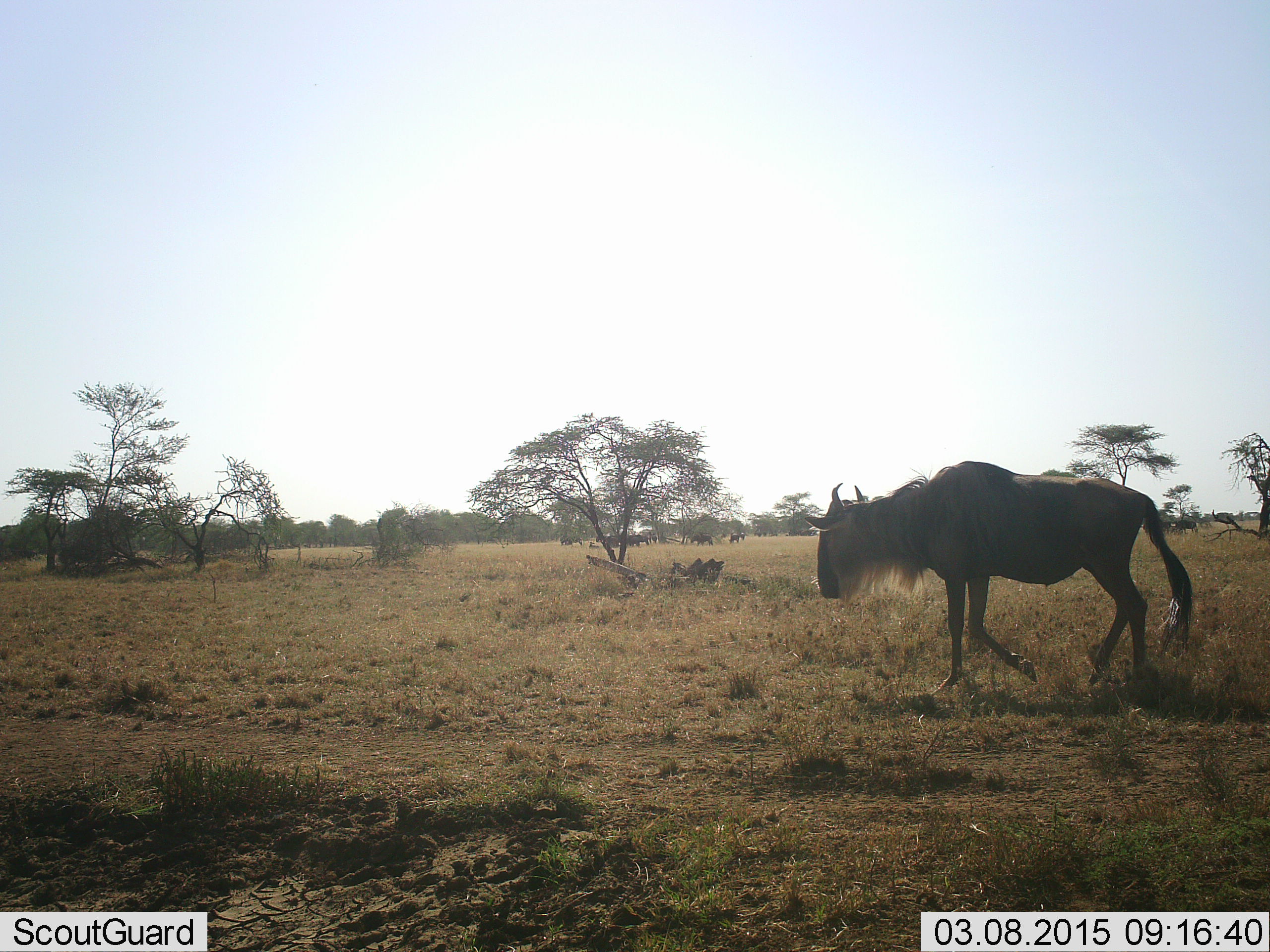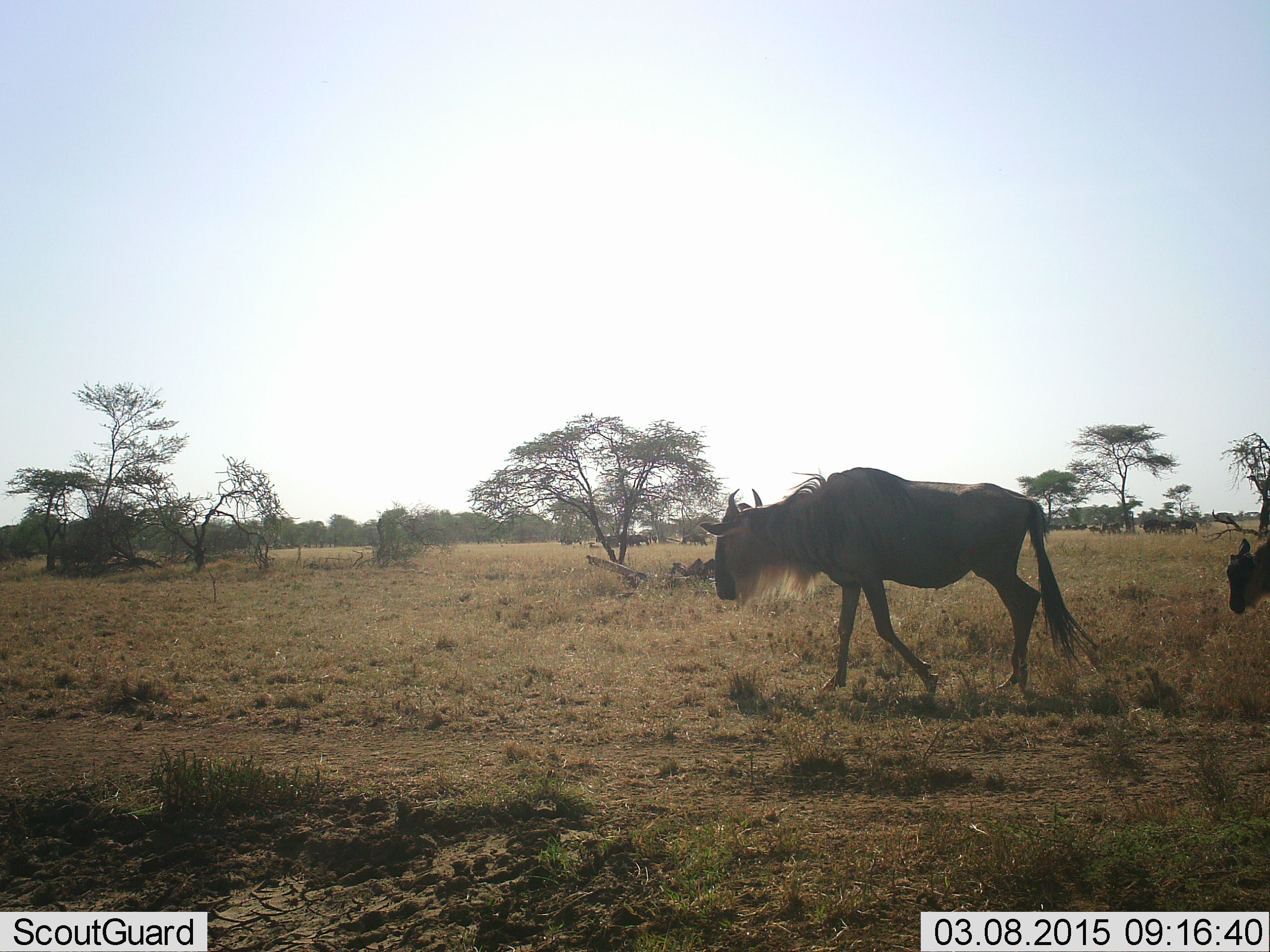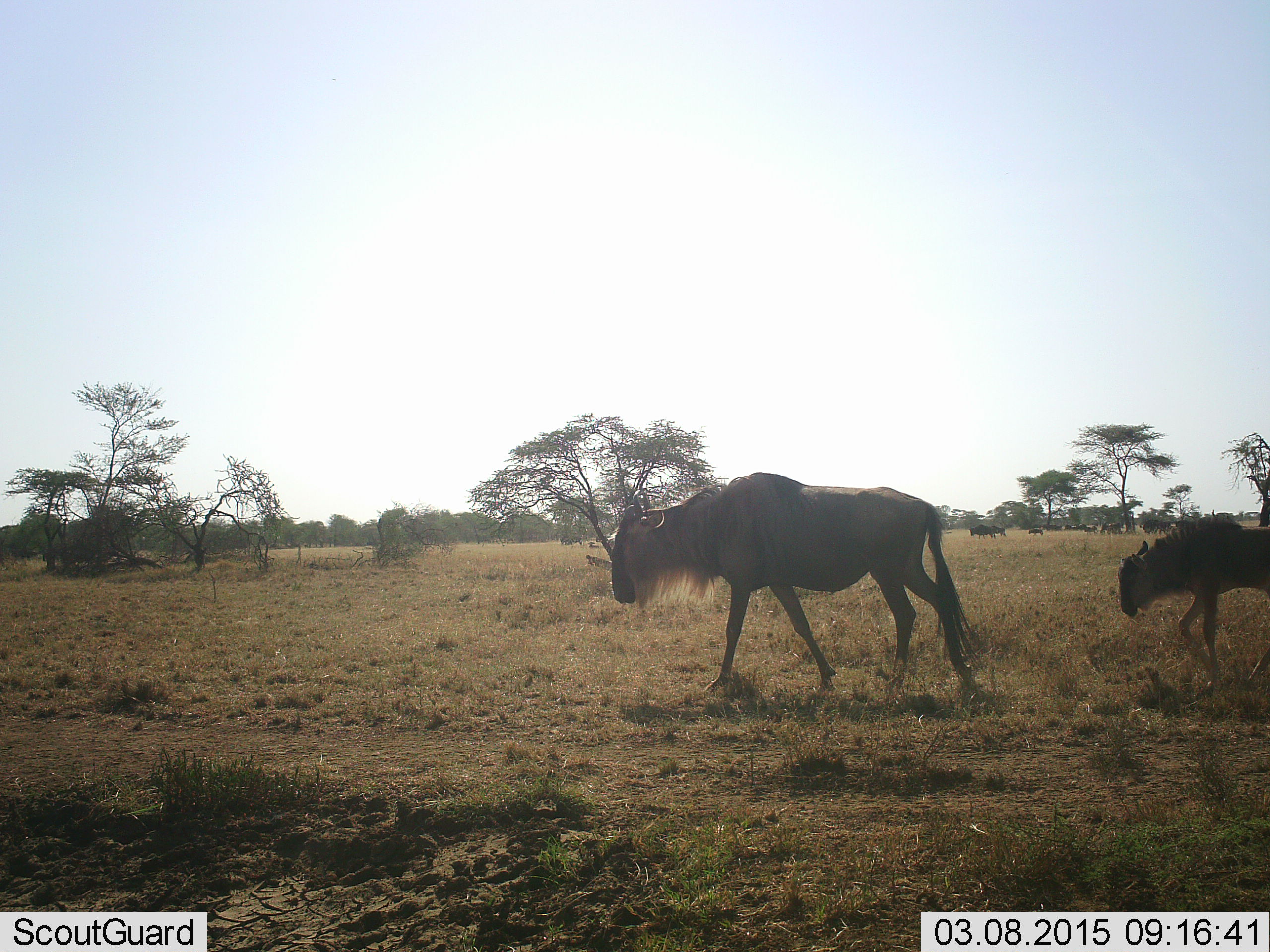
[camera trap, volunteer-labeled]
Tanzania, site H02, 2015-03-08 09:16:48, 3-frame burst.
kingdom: Animalia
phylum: Chordata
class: Mammalia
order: Artiodactyla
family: Bovidae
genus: Connochaetes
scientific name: Connochaetes taurinus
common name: blue wildebeest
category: wildebeest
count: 2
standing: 30%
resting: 10%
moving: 100%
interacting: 0%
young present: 70%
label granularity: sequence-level